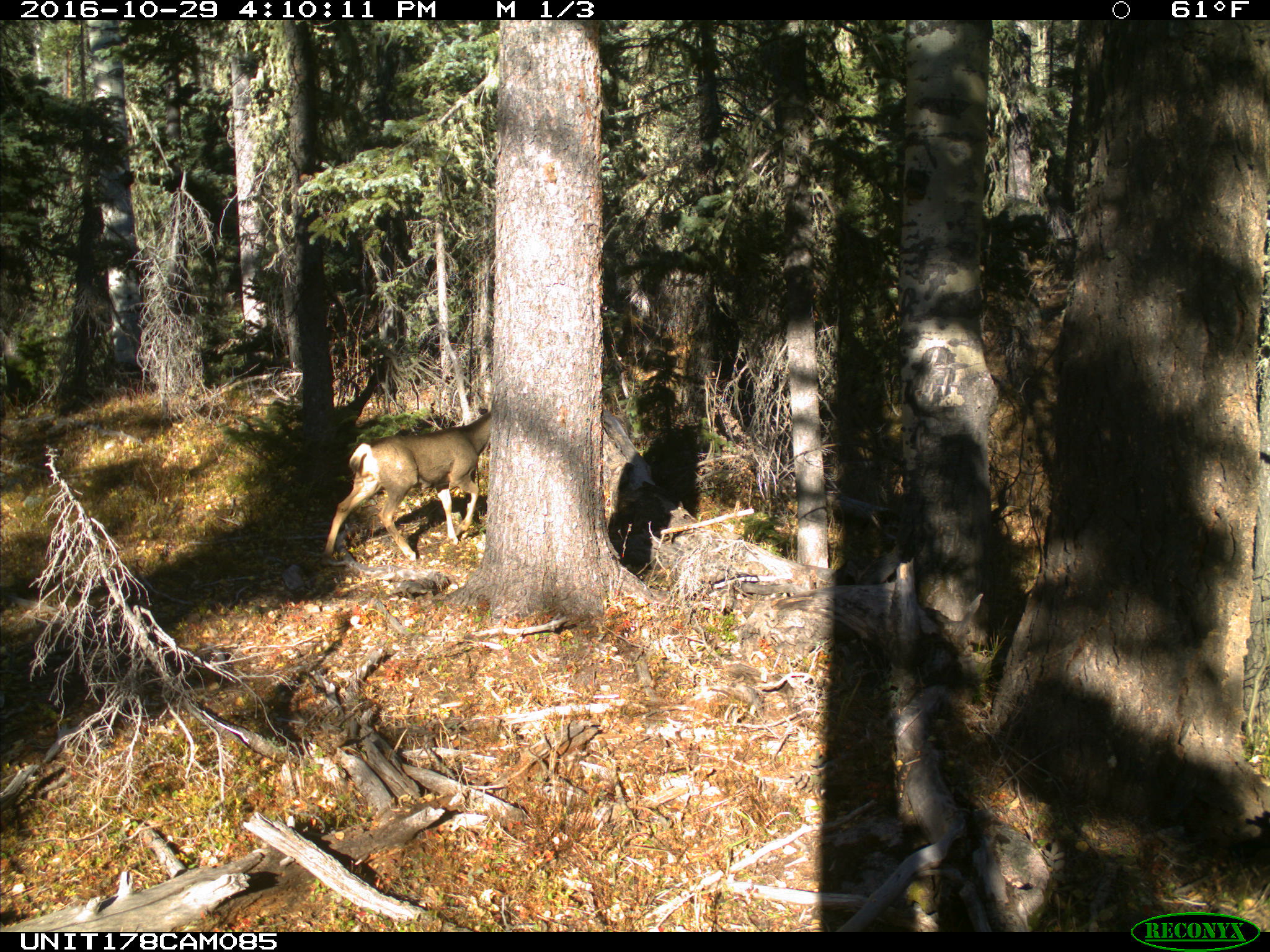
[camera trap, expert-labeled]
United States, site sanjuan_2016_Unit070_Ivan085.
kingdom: Animalia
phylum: Chordata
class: Mammalia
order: Artiodactyla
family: Cervidae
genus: Odocoileus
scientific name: Odocoileus hemionus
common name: mule deer